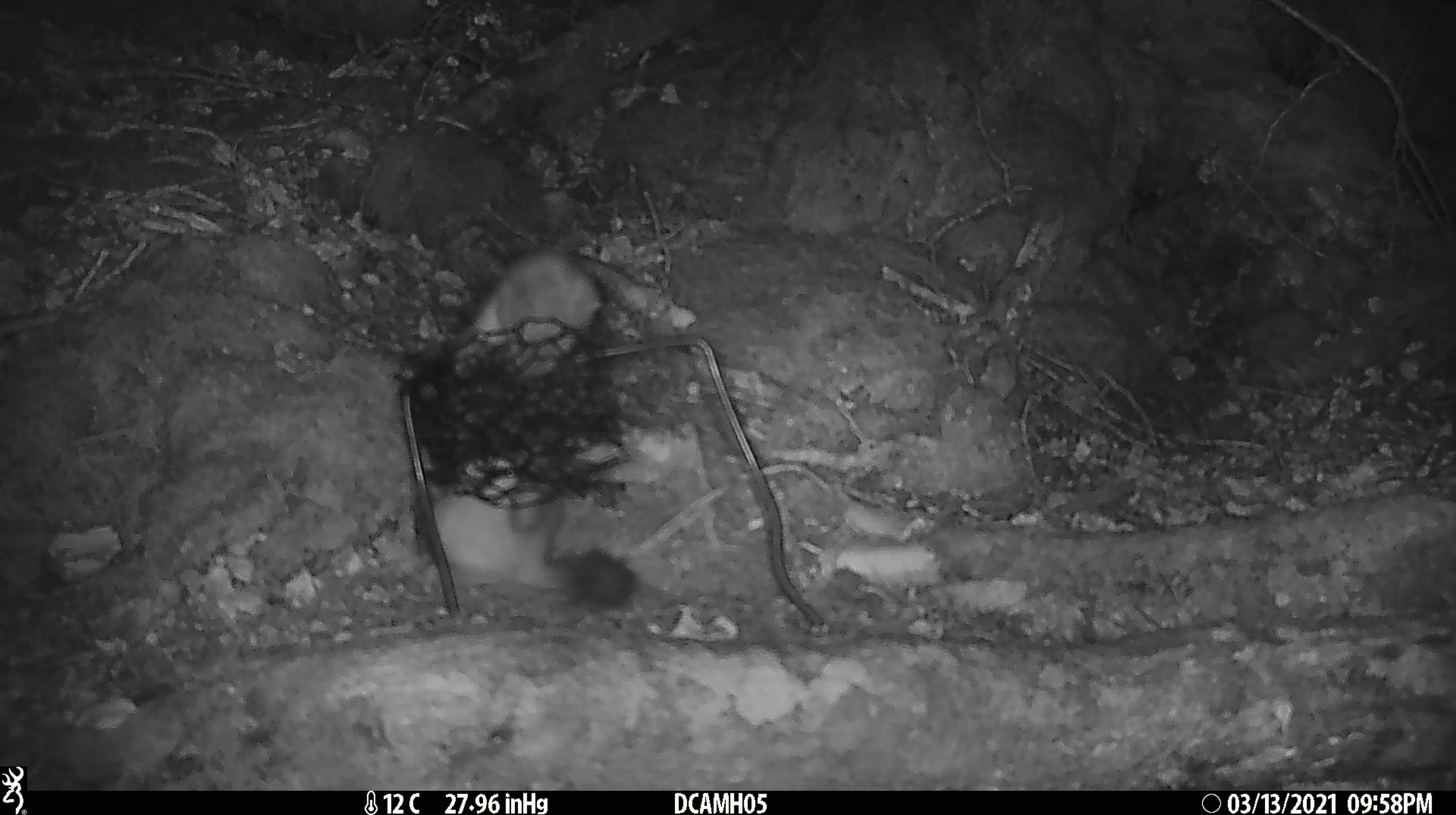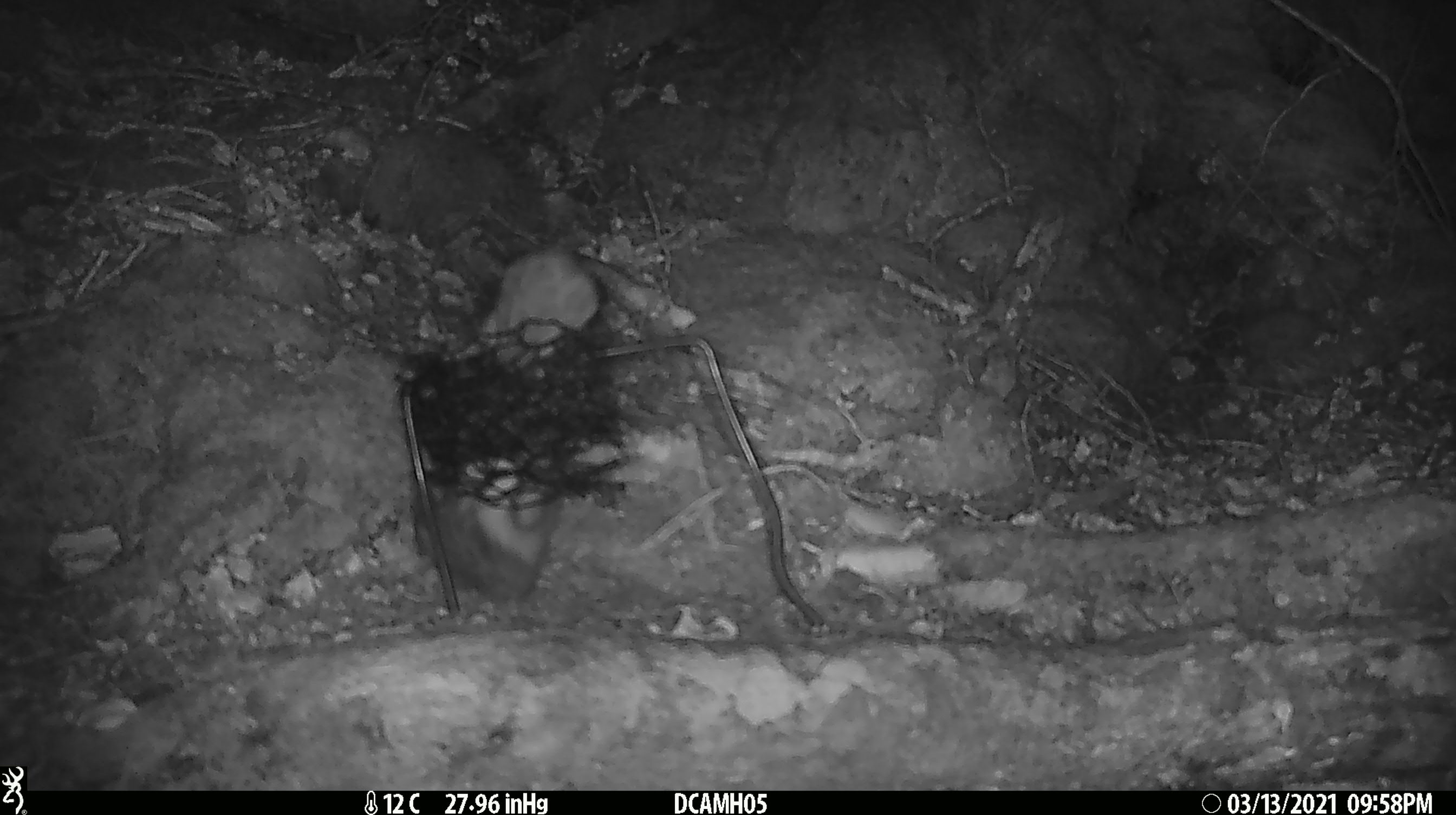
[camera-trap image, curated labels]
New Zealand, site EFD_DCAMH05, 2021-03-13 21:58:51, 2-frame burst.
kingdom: Animalia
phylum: Chordata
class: Mammalia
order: Carnivora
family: Mustelidae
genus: Mustela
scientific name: Mustela erminea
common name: stoat